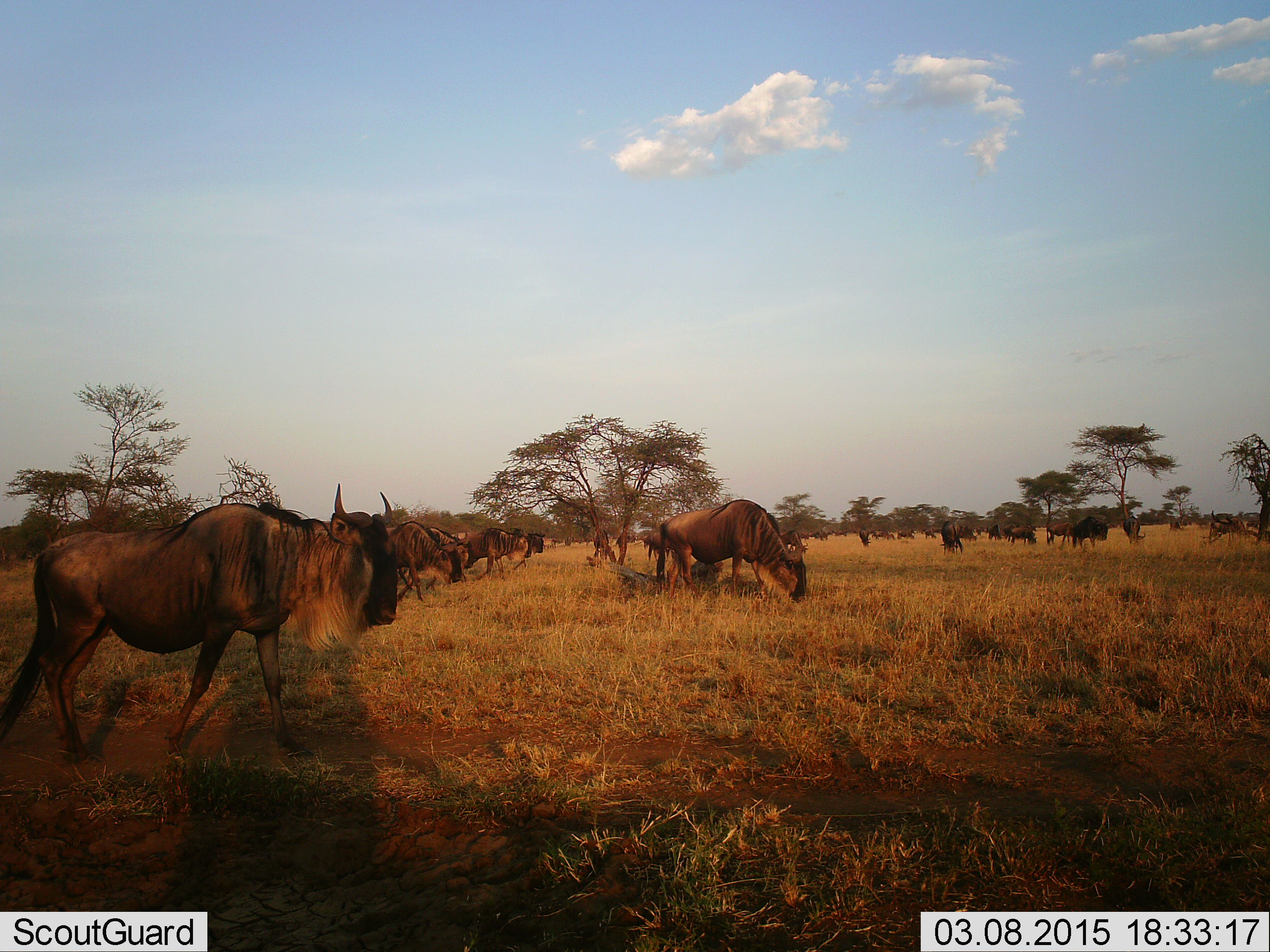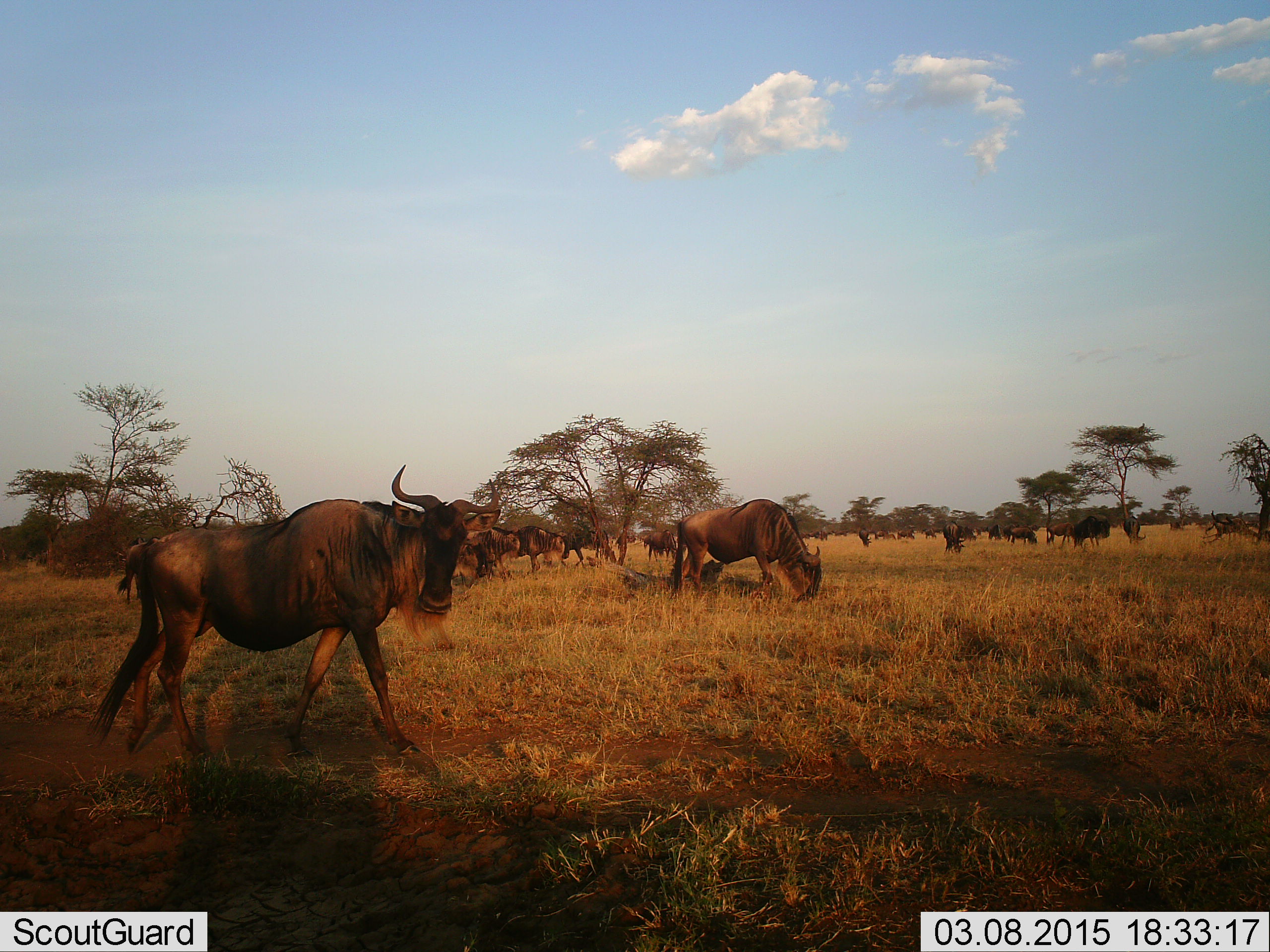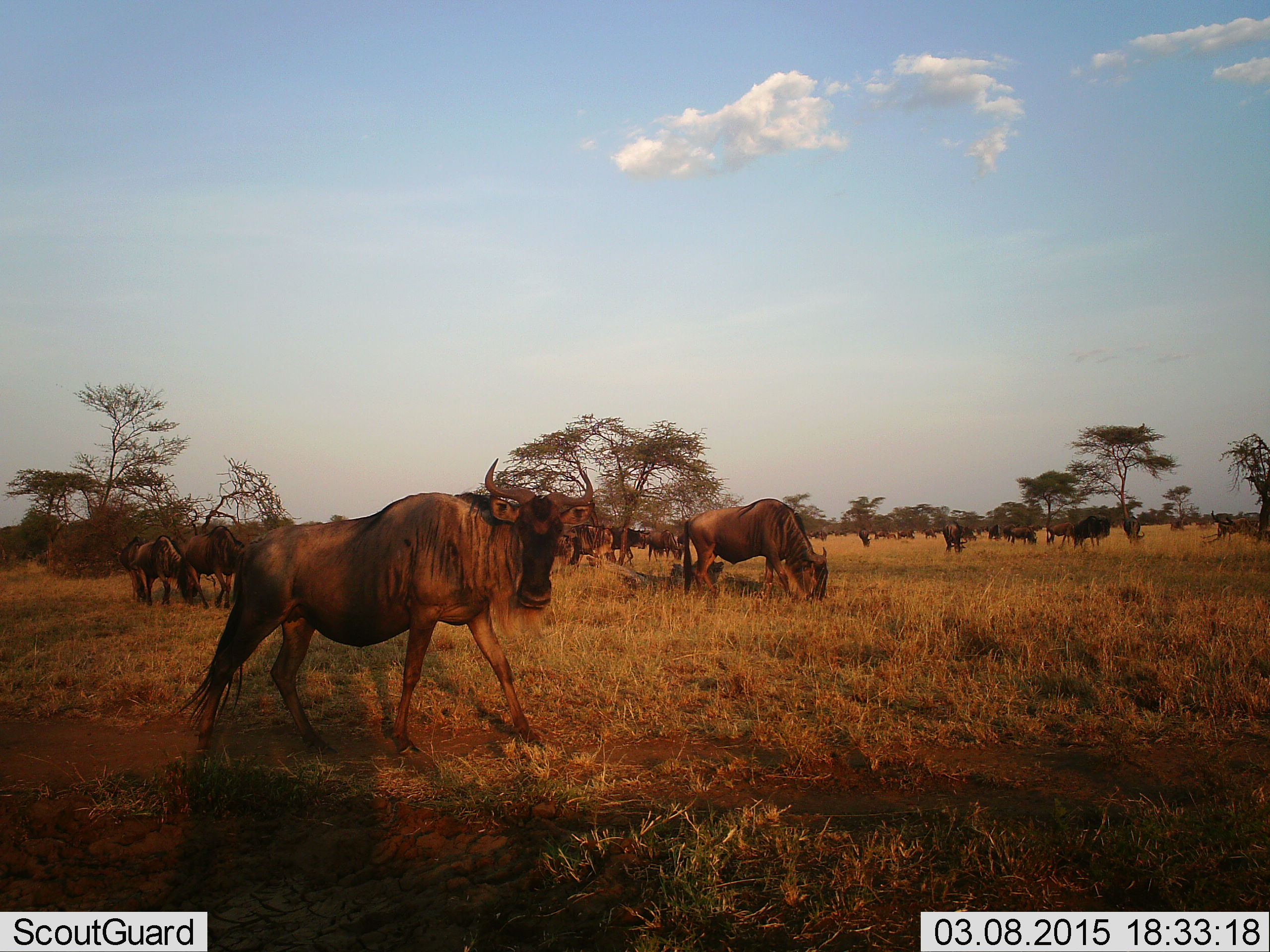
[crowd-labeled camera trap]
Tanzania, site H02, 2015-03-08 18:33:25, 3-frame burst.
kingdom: Animalia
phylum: Chordata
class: Mammalia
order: Artiodactyla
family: Bovidae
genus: Connochaetes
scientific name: Connochaetes taurinus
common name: blue wildebeest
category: wildebeest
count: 11-50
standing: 50%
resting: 0%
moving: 90%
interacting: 0%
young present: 0%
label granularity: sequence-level